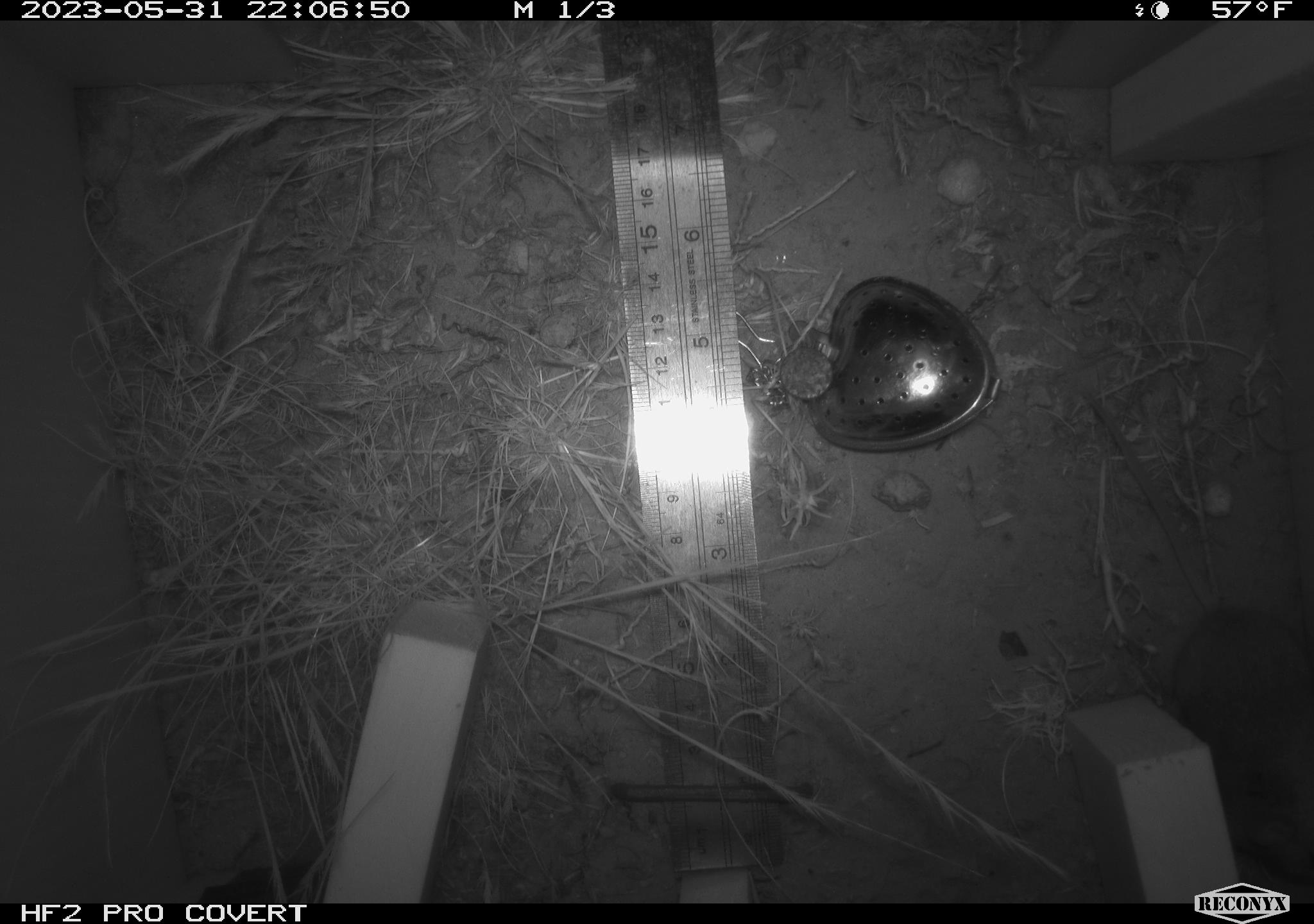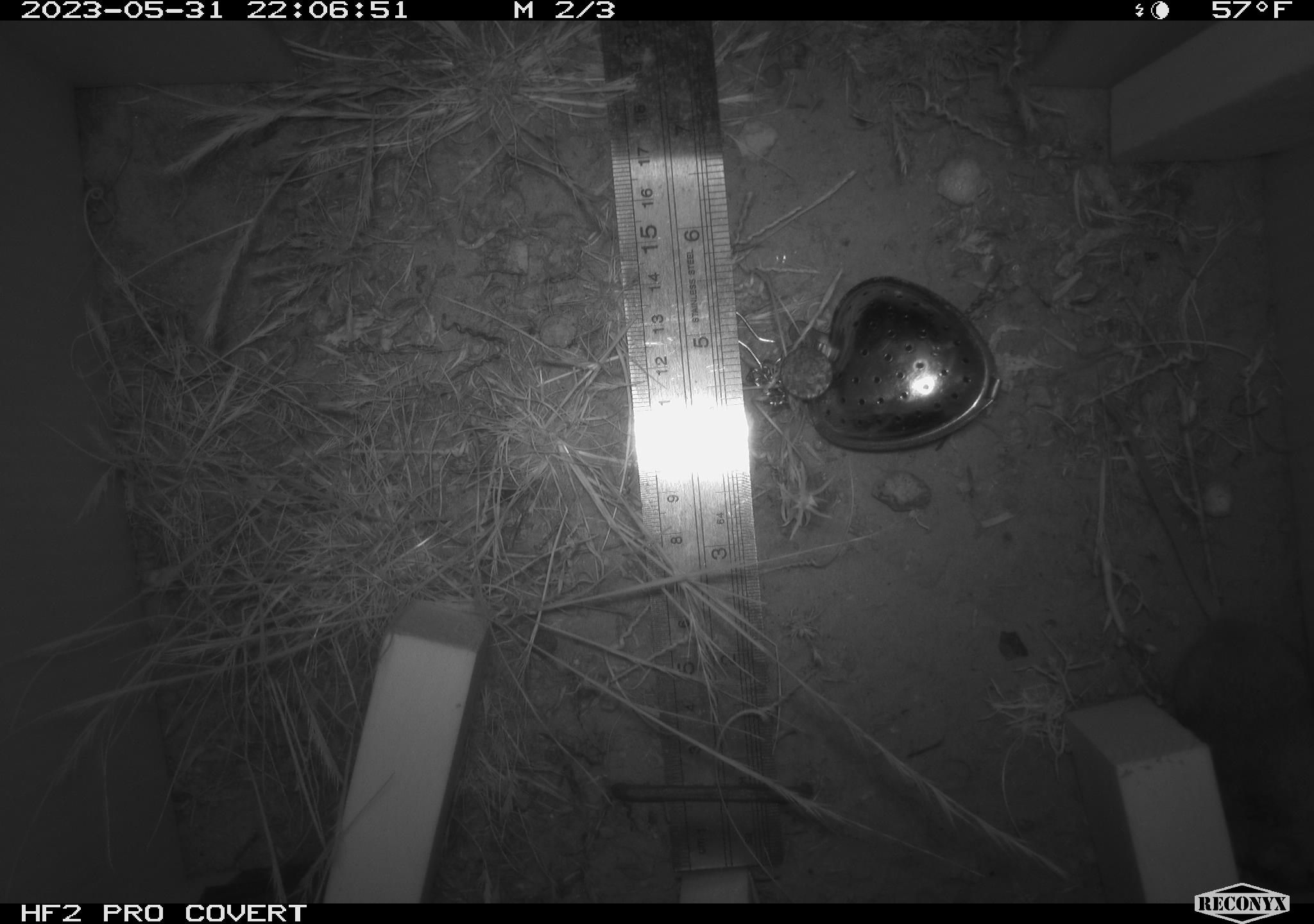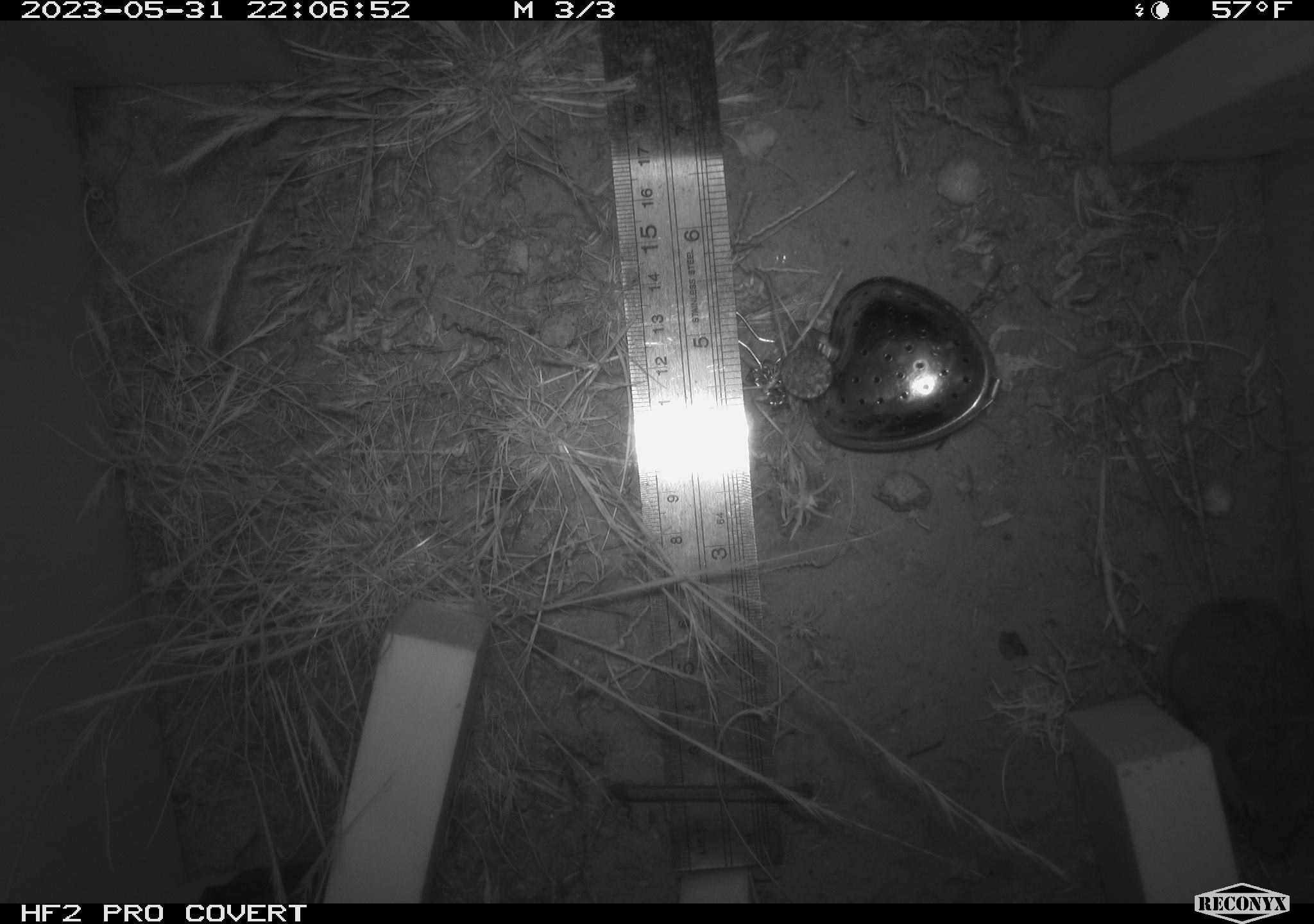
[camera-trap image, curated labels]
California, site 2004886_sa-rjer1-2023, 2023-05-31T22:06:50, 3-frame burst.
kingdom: Animalia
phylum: Chordata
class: Mammalia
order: Rodentia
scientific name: Rodentia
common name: mouse species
Mouse species (Rodentia).